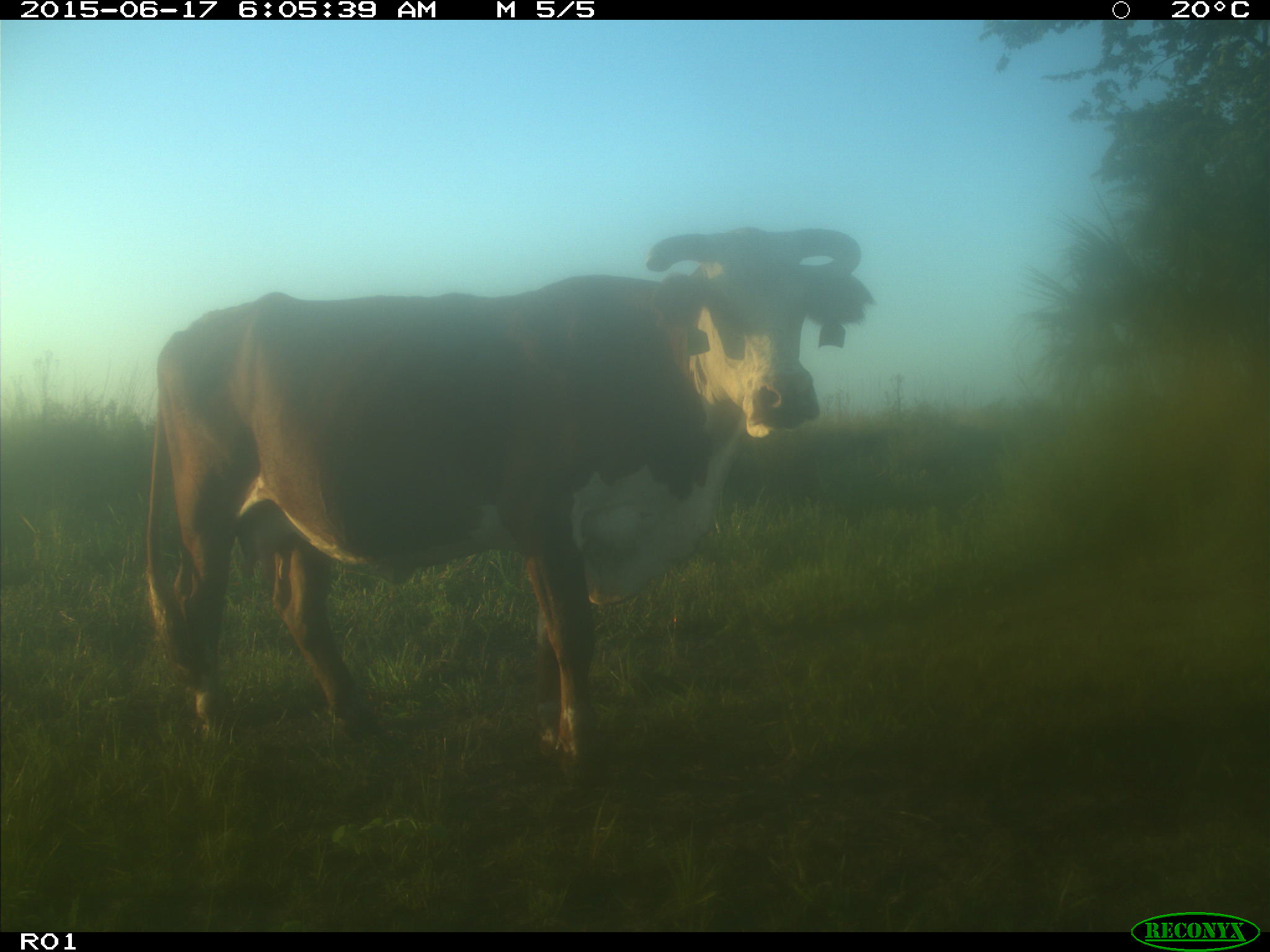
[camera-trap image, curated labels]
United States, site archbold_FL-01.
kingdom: Animalia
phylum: Chordata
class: Mammalia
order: Artiodactyla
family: Bovidae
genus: Bos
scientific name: Bos taurus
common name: domestic cow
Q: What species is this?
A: Bos taurus (domestic cow).